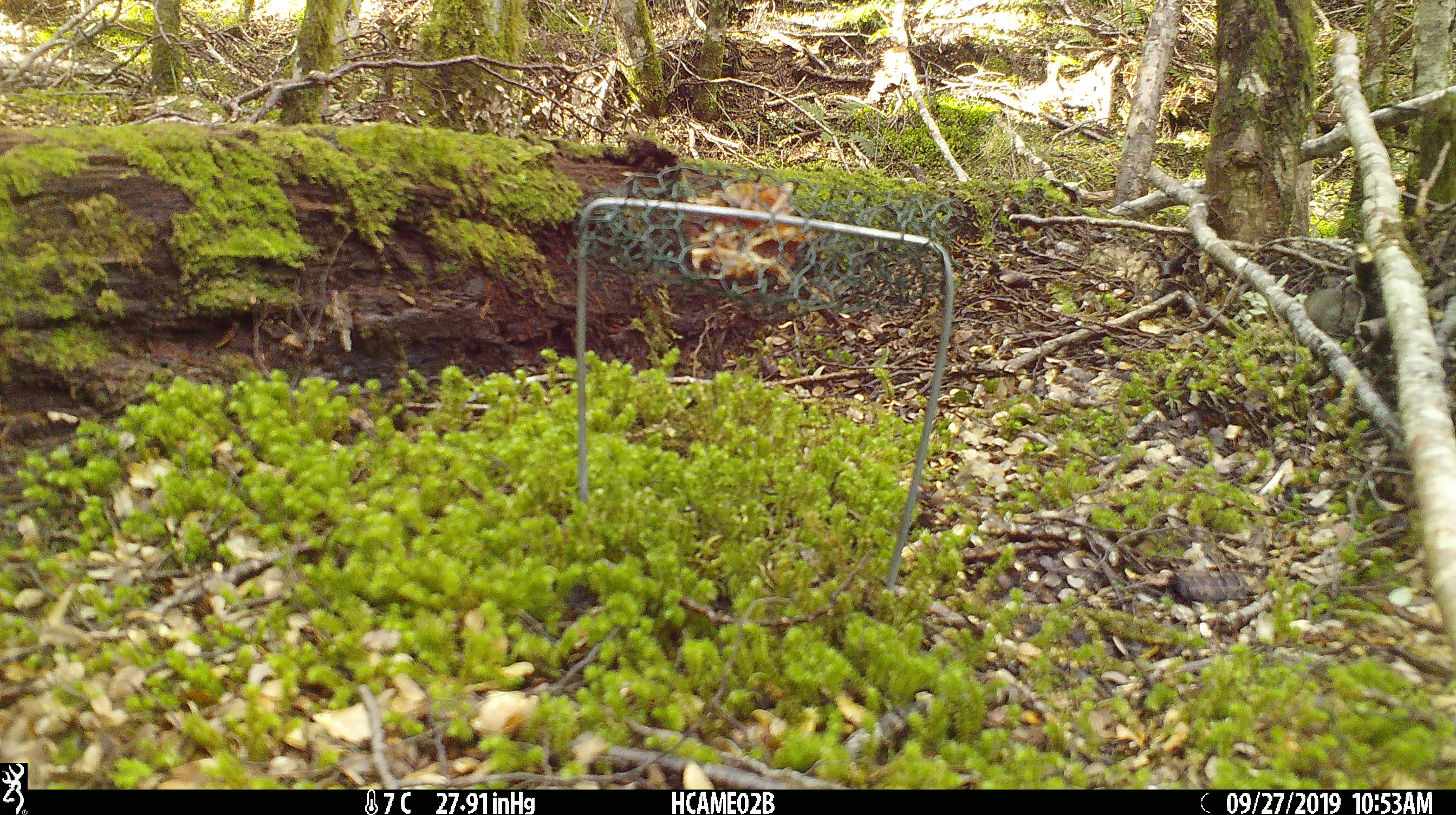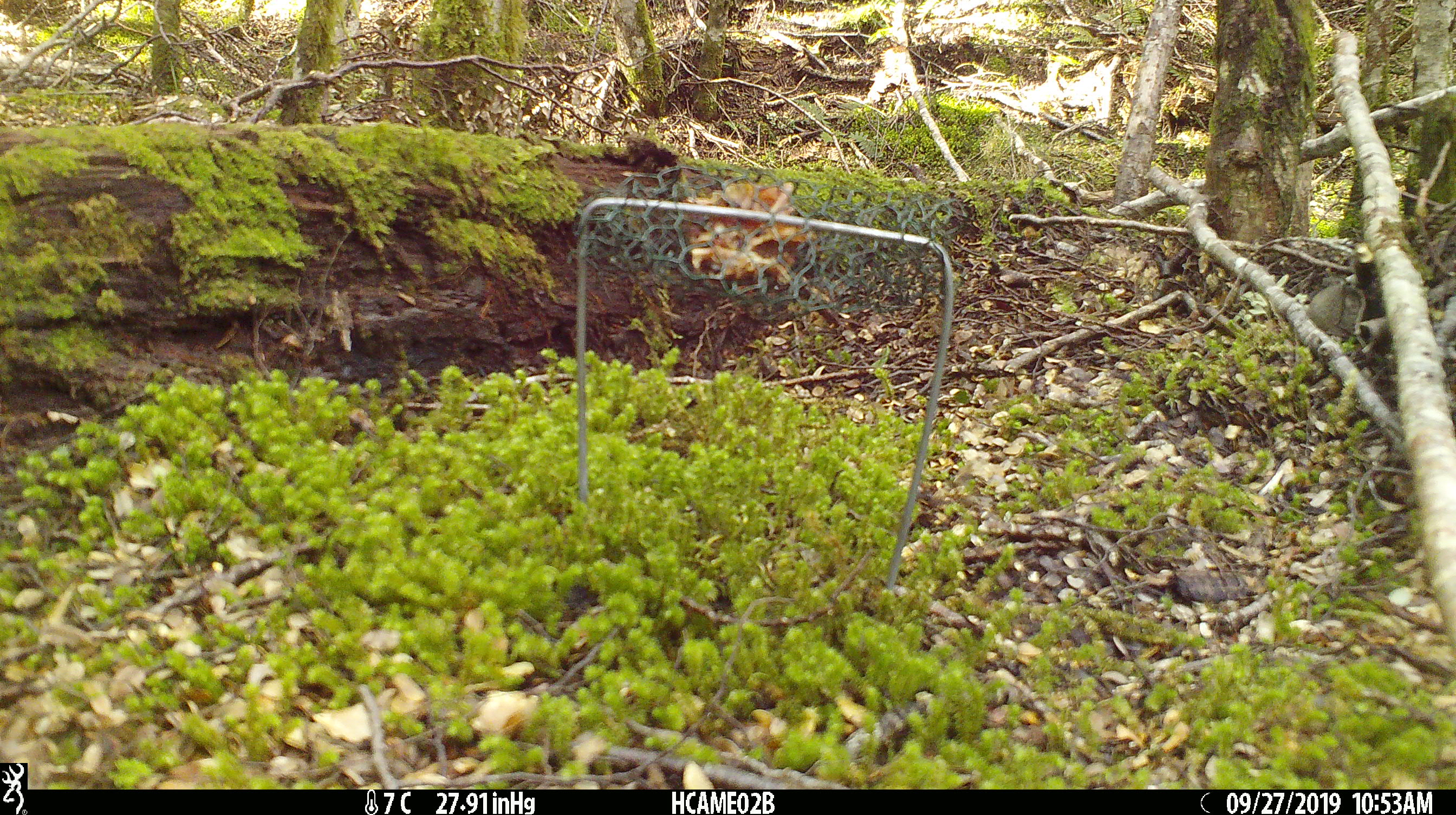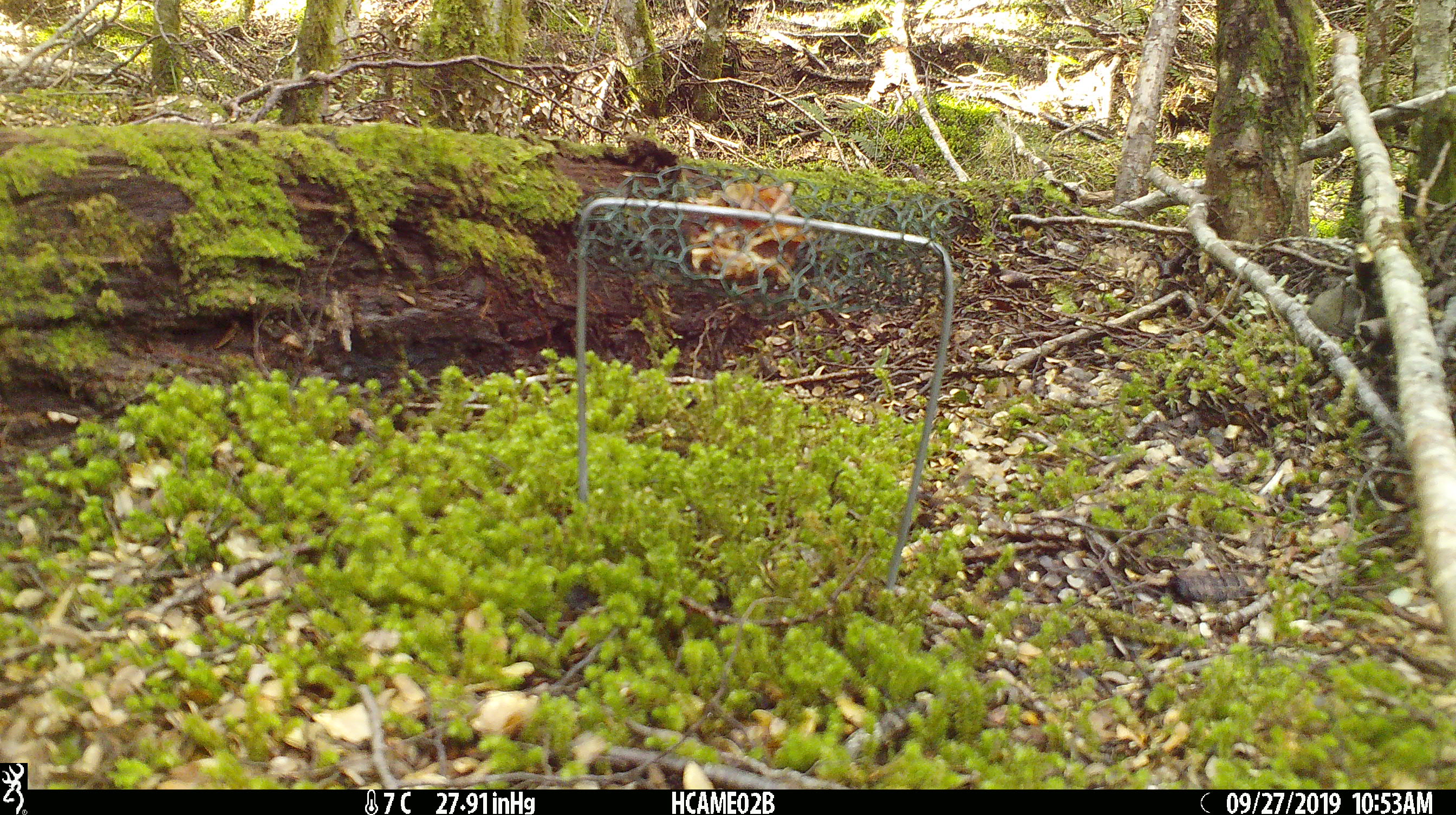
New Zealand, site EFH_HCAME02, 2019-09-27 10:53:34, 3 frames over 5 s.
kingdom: Animalia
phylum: Chordata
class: Mammalia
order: Rodentia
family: Muridae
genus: Mus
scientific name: Mus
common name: mouse